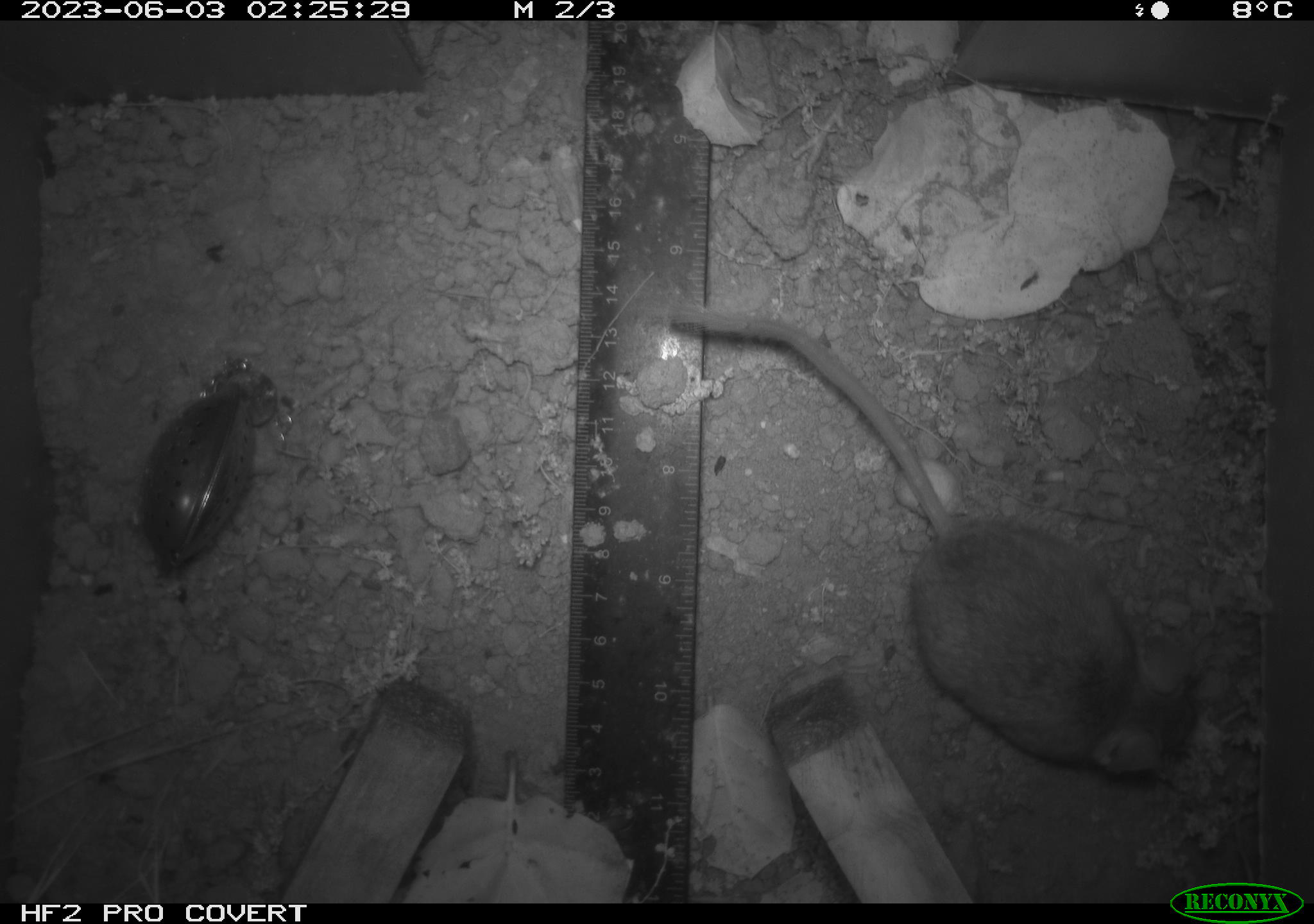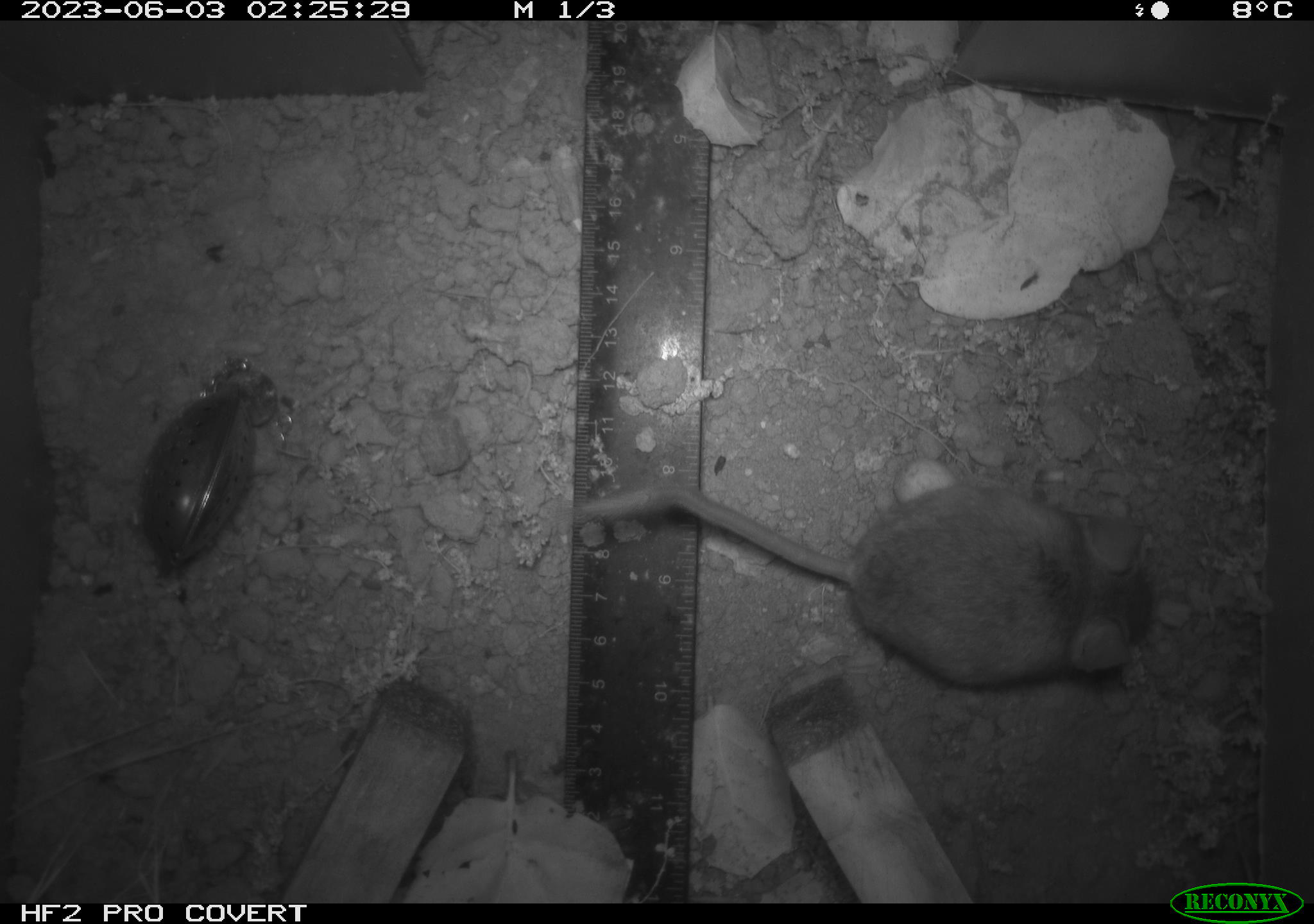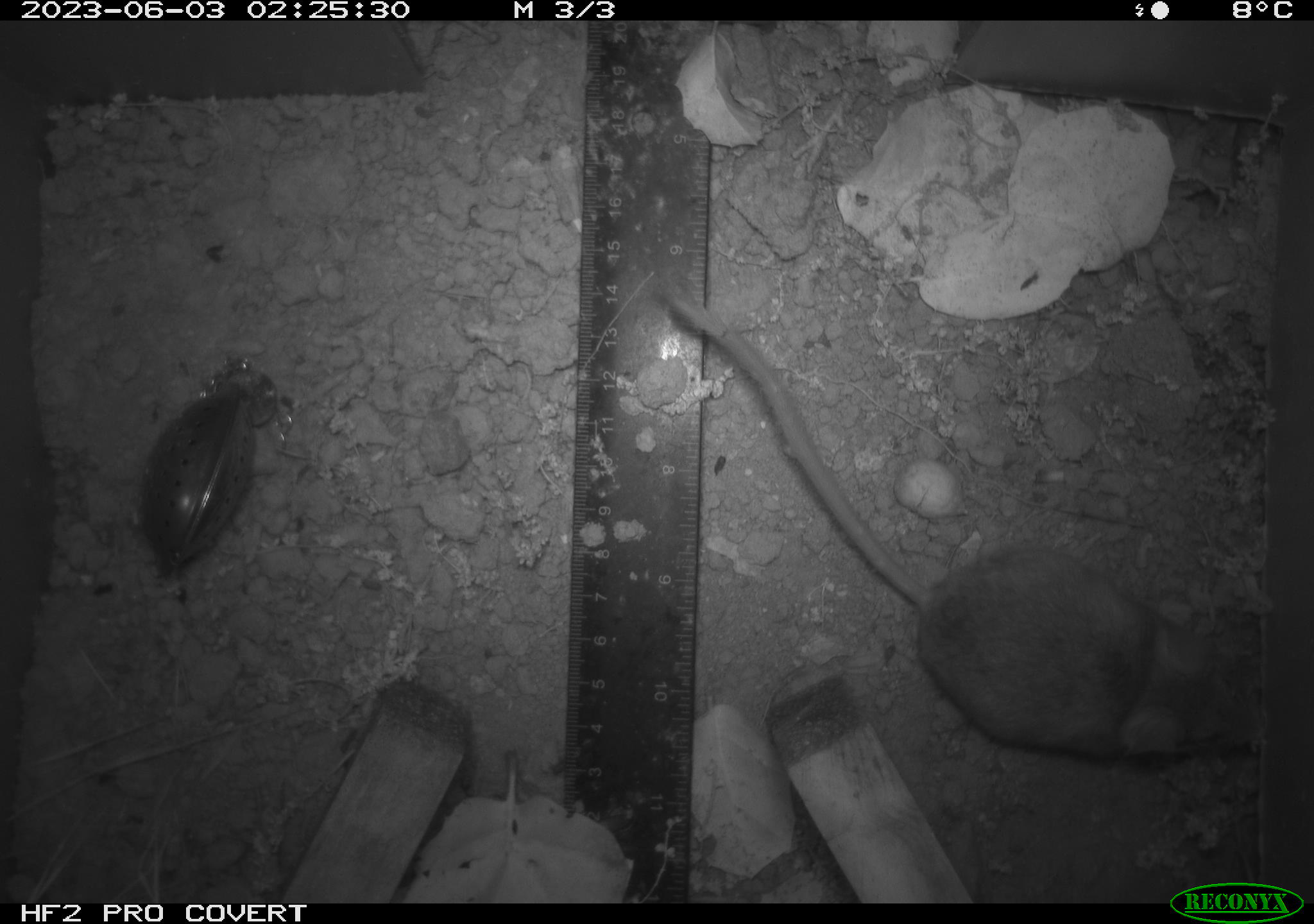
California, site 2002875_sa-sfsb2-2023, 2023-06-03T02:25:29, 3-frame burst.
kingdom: Animalia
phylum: Chordata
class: Mammalia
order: Rodentia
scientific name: Rodentia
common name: mouse species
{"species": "mouse species (Rodentia)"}